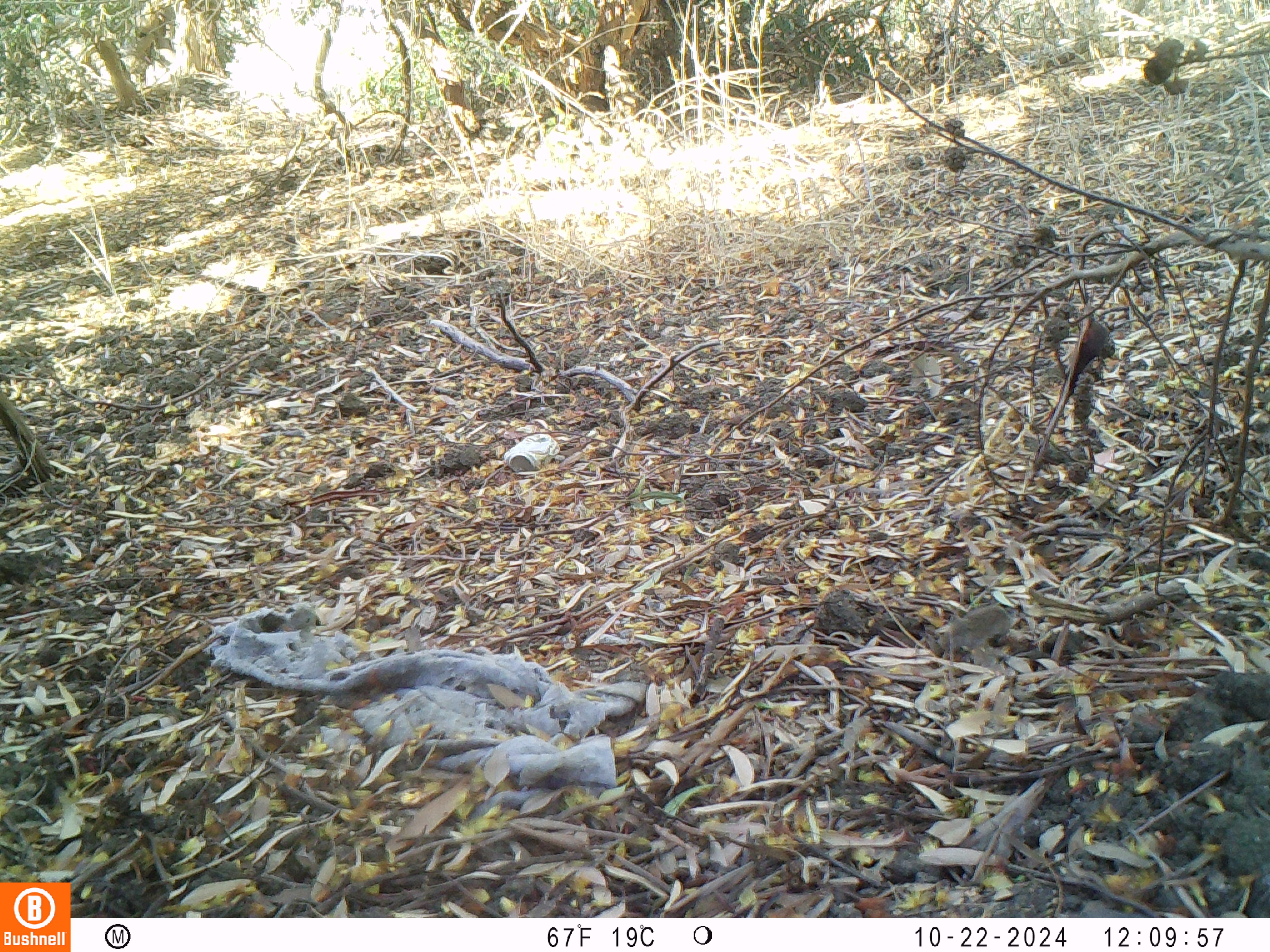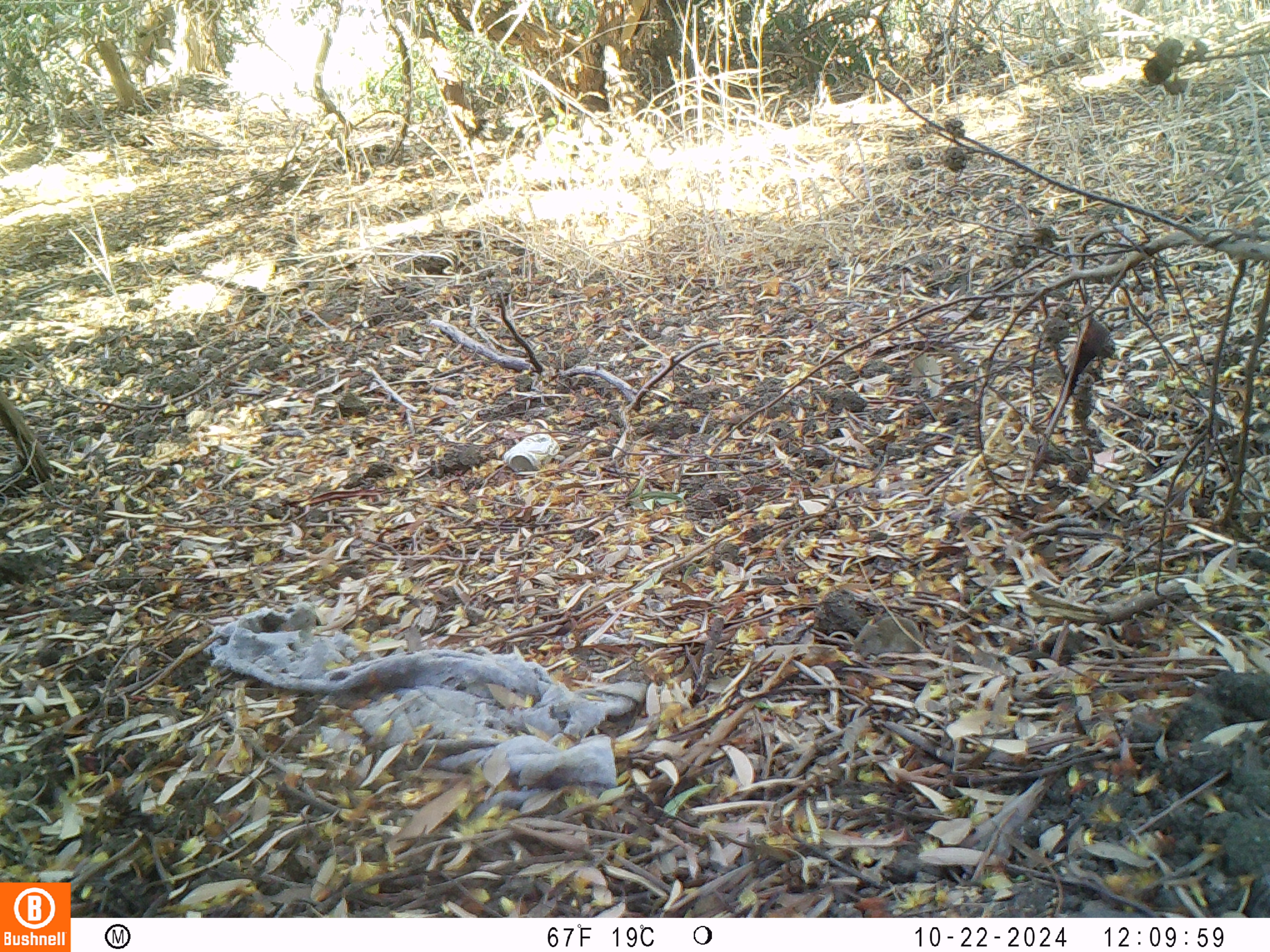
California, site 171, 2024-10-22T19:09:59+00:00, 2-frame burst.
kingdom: Animalia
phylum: Chordata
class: Mammalia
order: Rodentia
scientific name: Rodentia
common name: mouse or rat